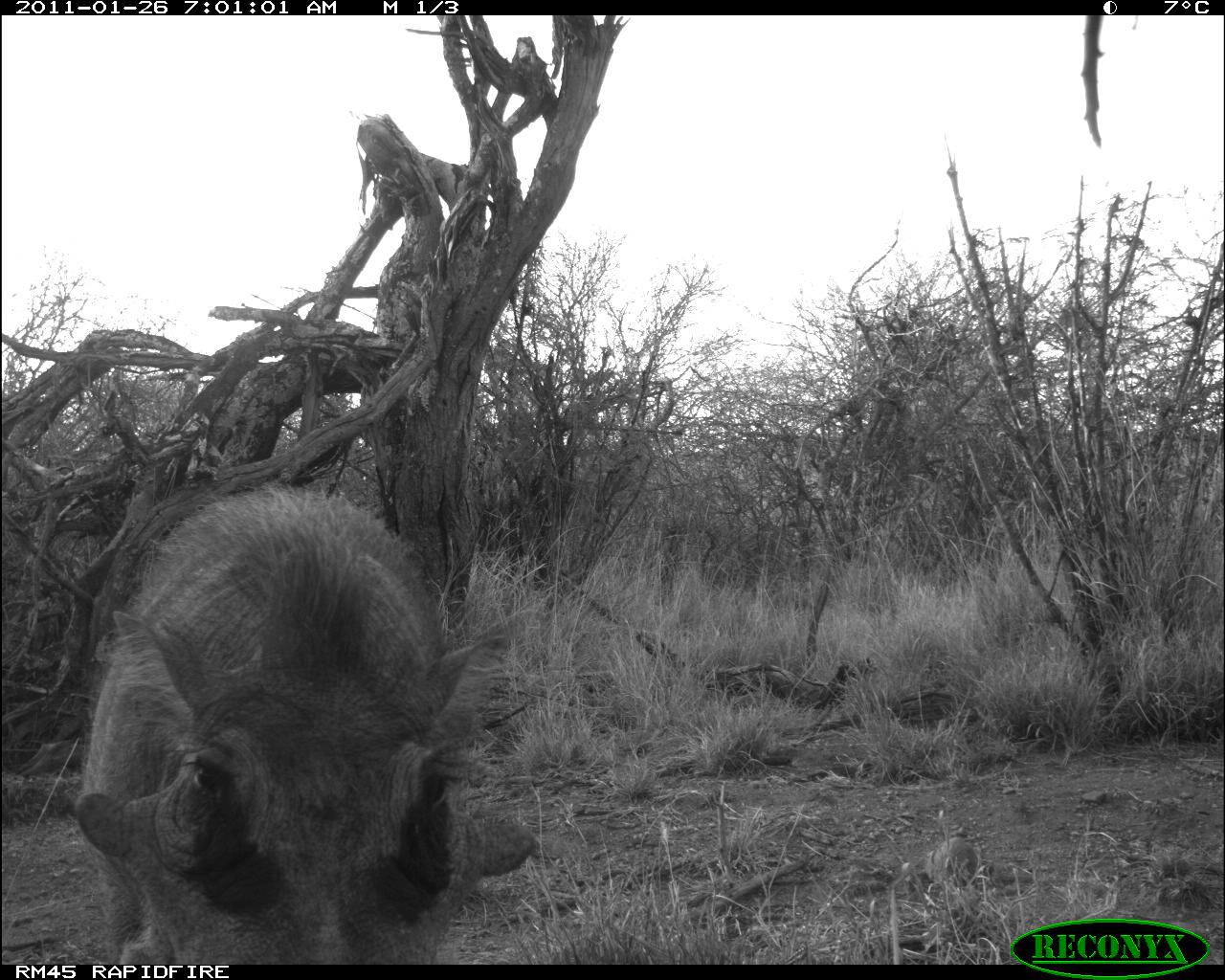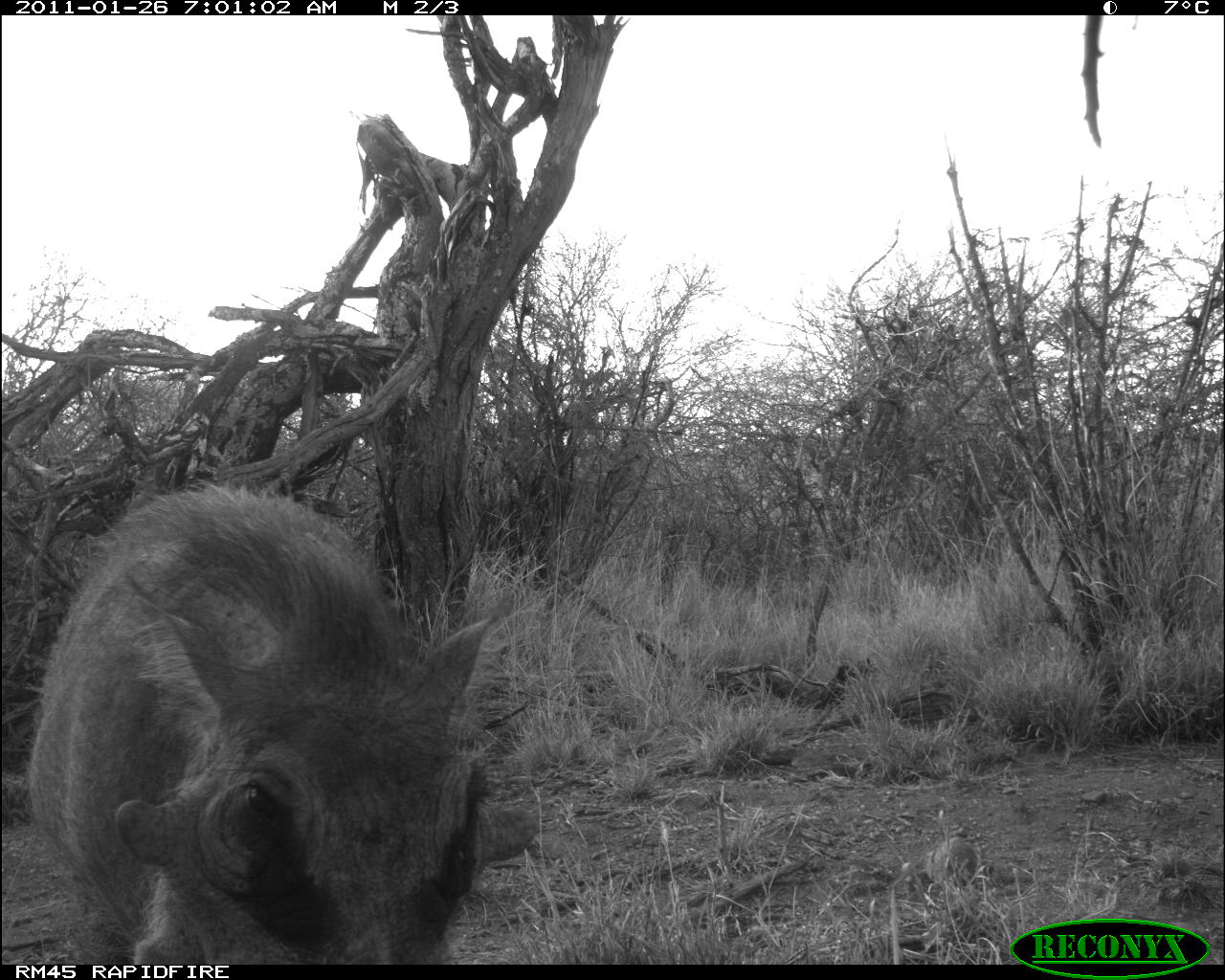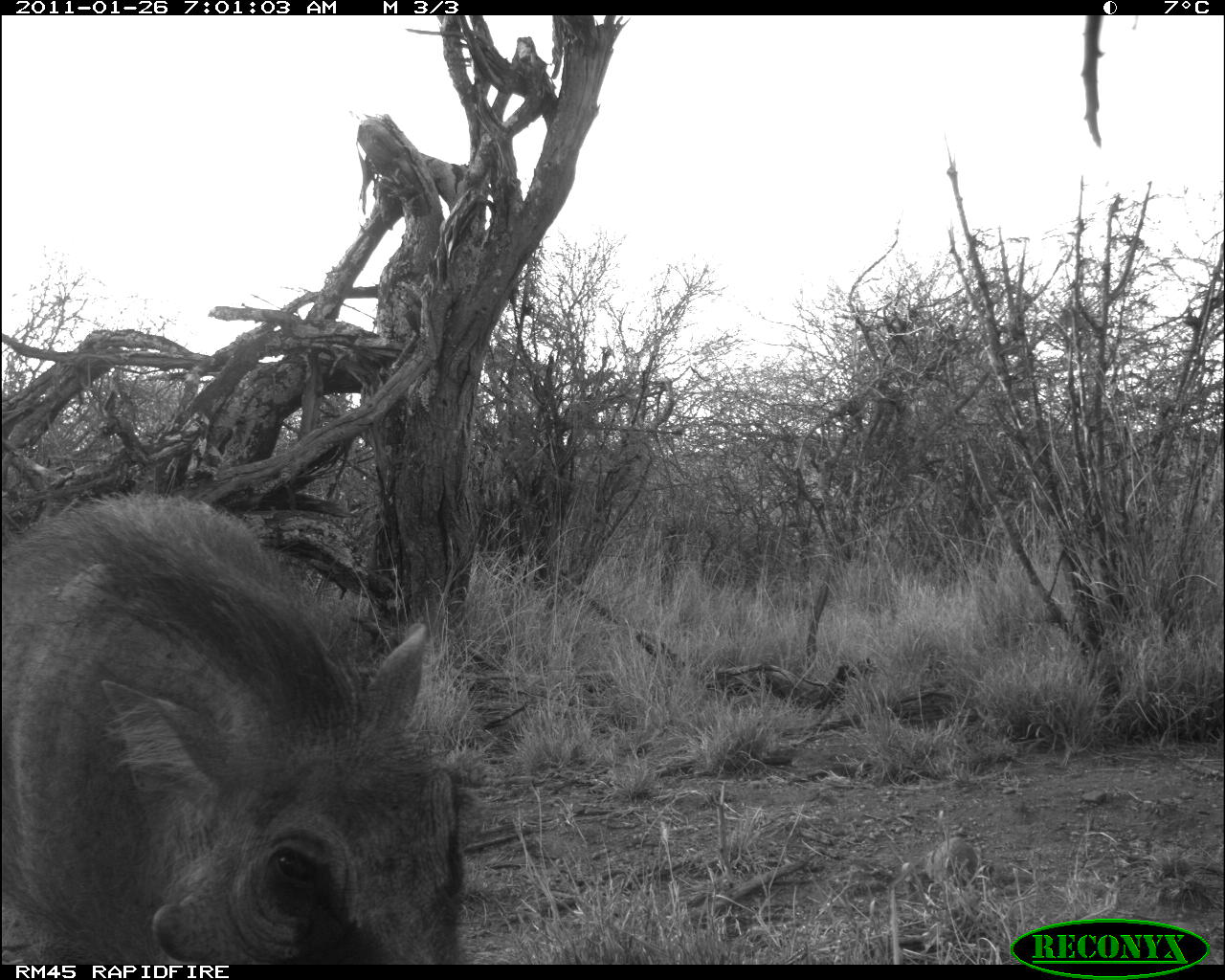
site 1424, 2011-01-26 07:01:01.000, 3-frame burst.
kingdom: Animalia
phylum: Chordata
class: Mammalia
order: Artiodactyla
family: Suidae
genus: Phacochoerus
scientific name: Phacochoerus africanus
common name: common warthog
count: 1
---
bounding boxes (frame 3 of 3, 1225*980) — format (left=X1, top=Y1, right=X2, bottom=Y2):
phacochoerus africanus: (left=2, top=494, right=478, bottom=964)